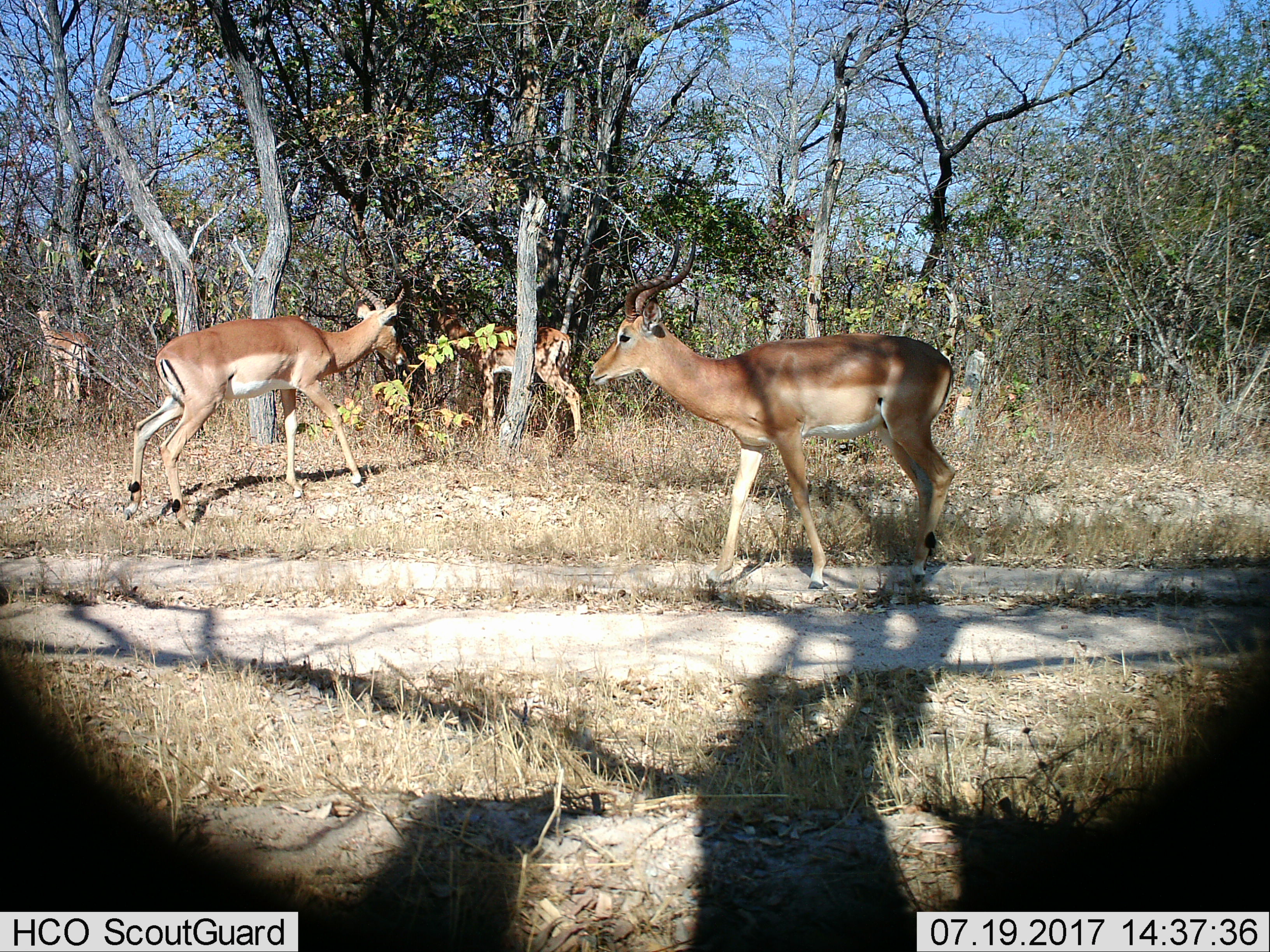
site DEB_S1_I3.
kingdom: Animalia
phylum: Chordata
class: Mammalia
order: Artiodactyla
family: Bovidae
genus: Aepyceros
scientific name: Aepyceros melampus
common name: impala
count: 4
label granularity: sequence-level